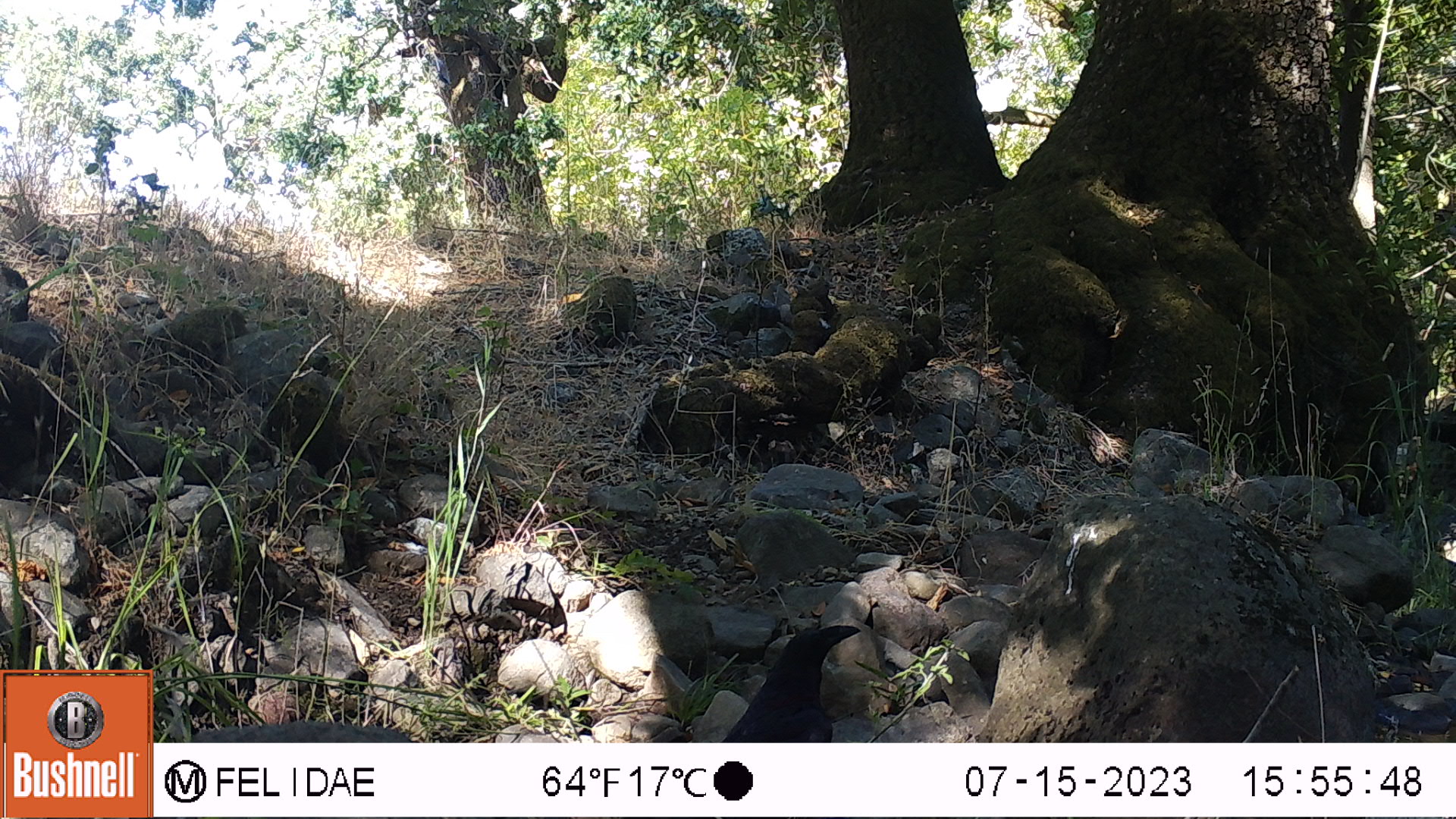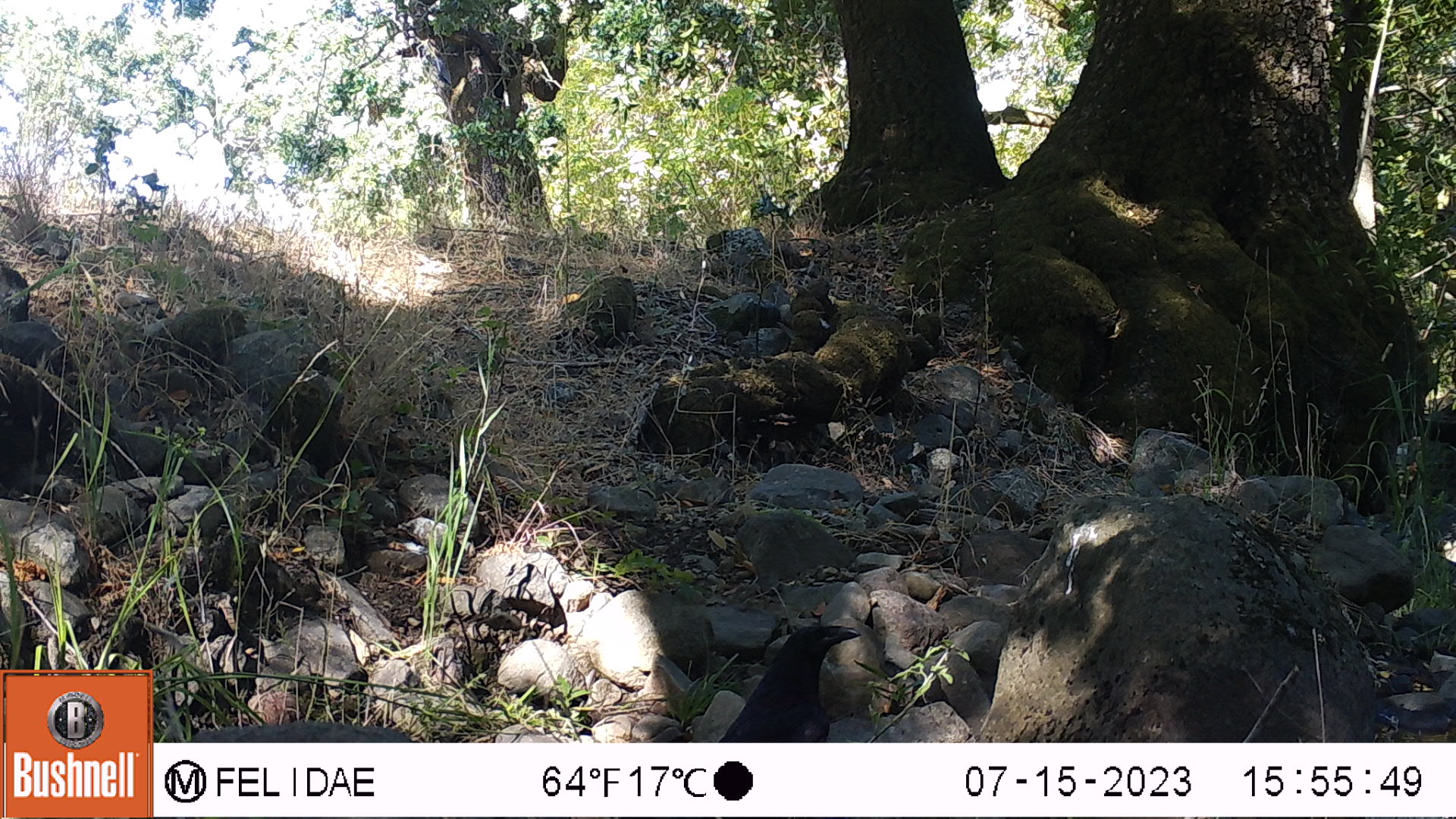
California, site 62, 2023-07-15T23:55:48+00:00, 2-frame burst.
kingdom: Animalia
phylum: Chordata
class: Aves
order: Passeriformes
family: Corvidae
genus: Corvus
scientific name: Corvus brachyrhynchos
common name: american crow